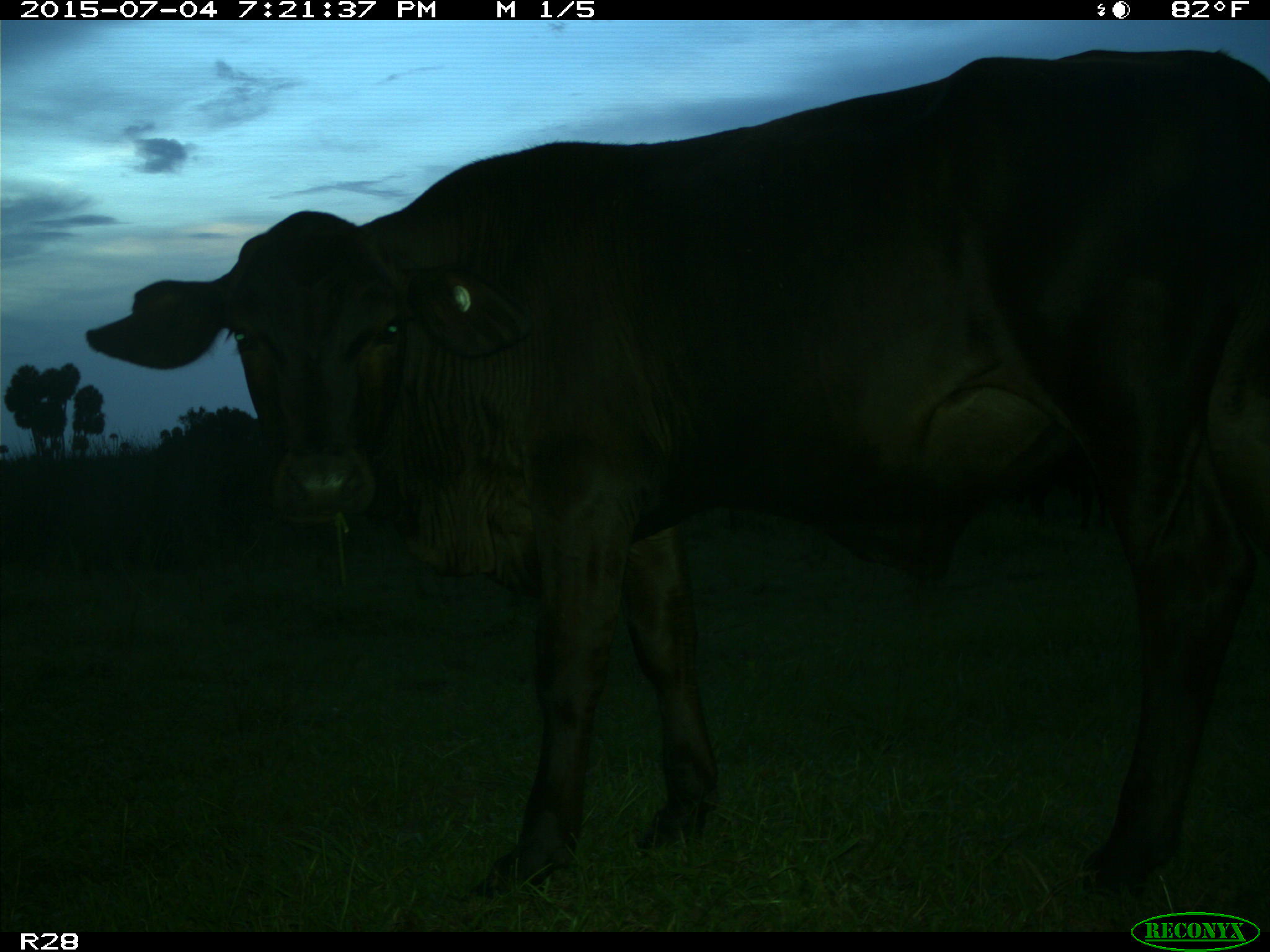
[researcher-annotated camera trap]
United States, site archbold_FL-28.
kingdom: Animalia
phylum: Chordata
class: Mammalia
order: Artiodactyla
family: Bovidae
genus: Bos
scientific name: Bos taurus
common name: domestic cow